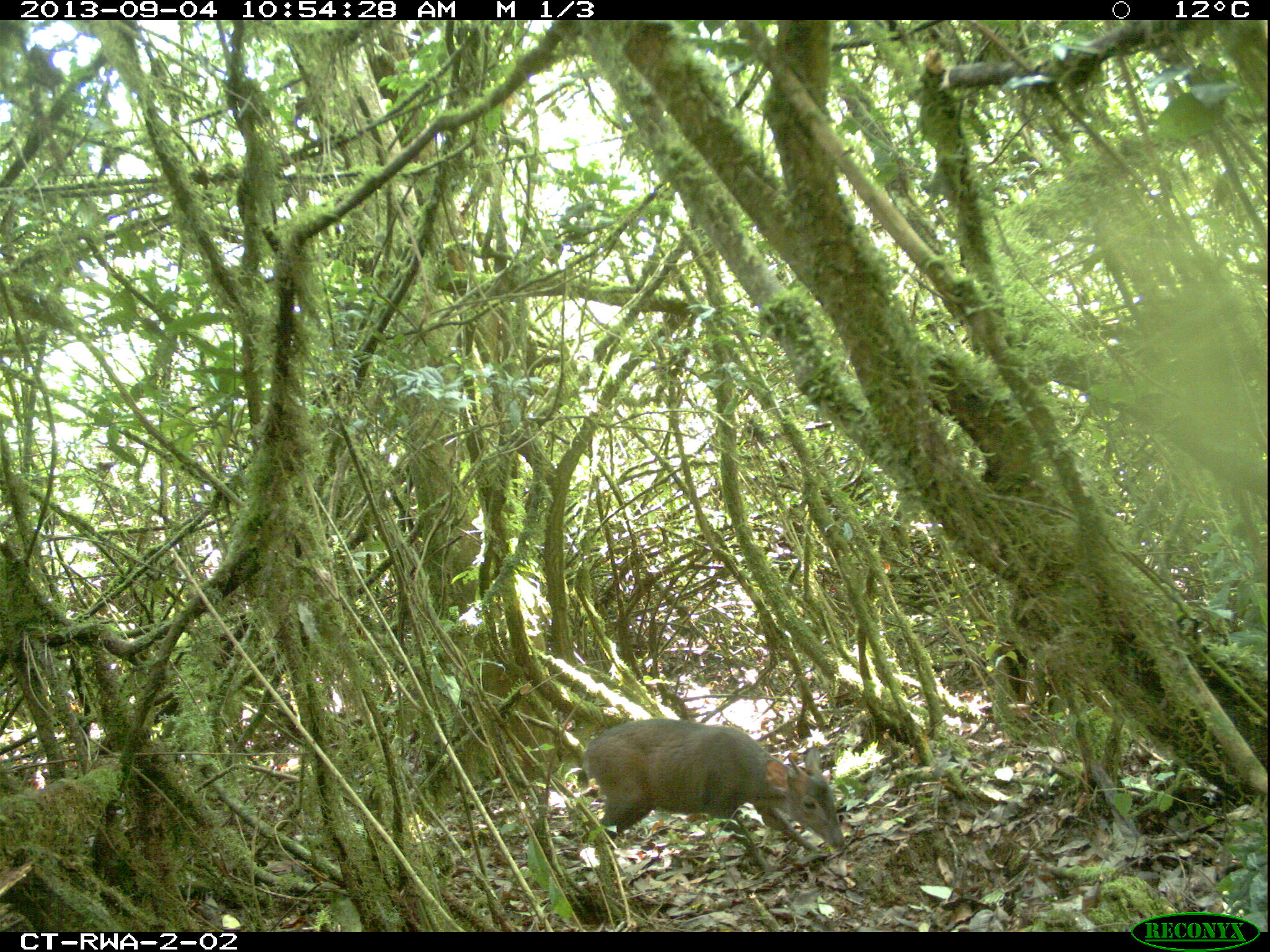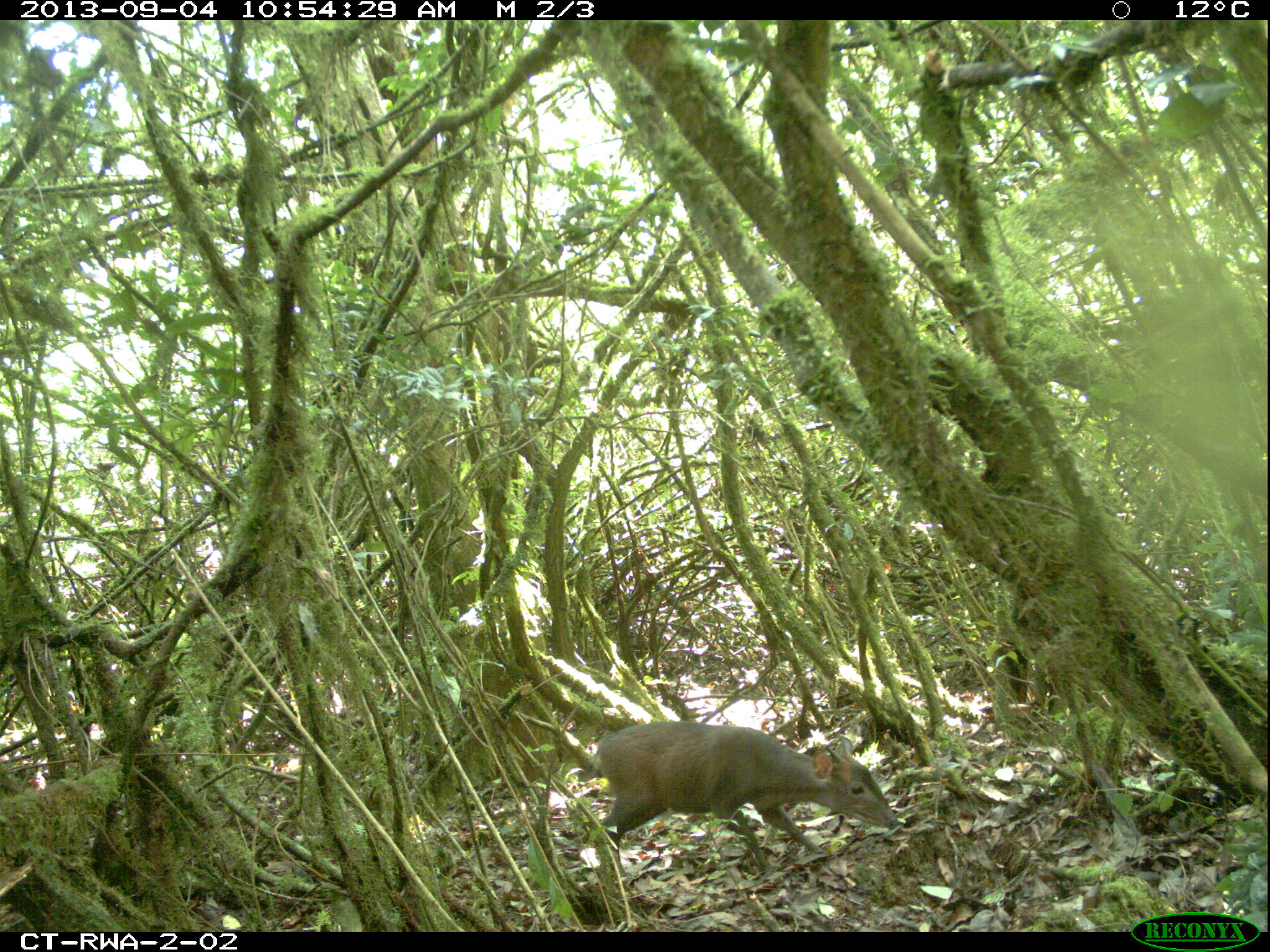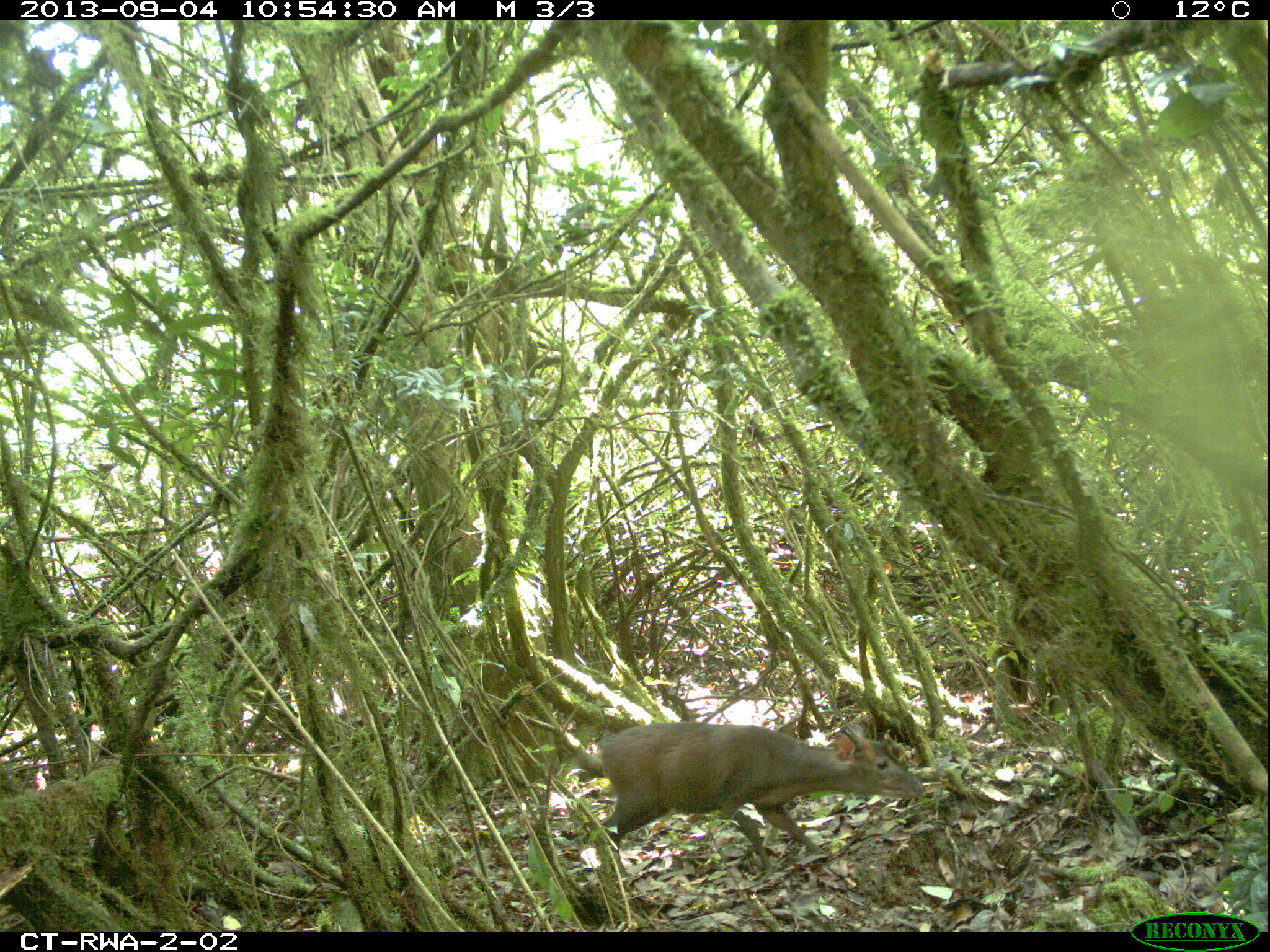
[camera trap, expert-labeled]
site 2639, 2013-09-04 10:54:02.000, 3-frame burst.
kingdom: Animalia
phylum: Chordata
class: Mammalia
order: Artiodactyla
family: Bovidae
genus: Cephalophus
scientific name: Cephalophus nigrifrons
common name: black-fronted duiker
Cephalophus nigrifrons (black-fronted duiker), count 1.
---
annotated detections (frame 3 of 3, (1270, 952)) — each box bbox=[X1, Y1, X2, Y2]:
cephalophus nigrifrons: bbox=[565, 709, 926, 874]